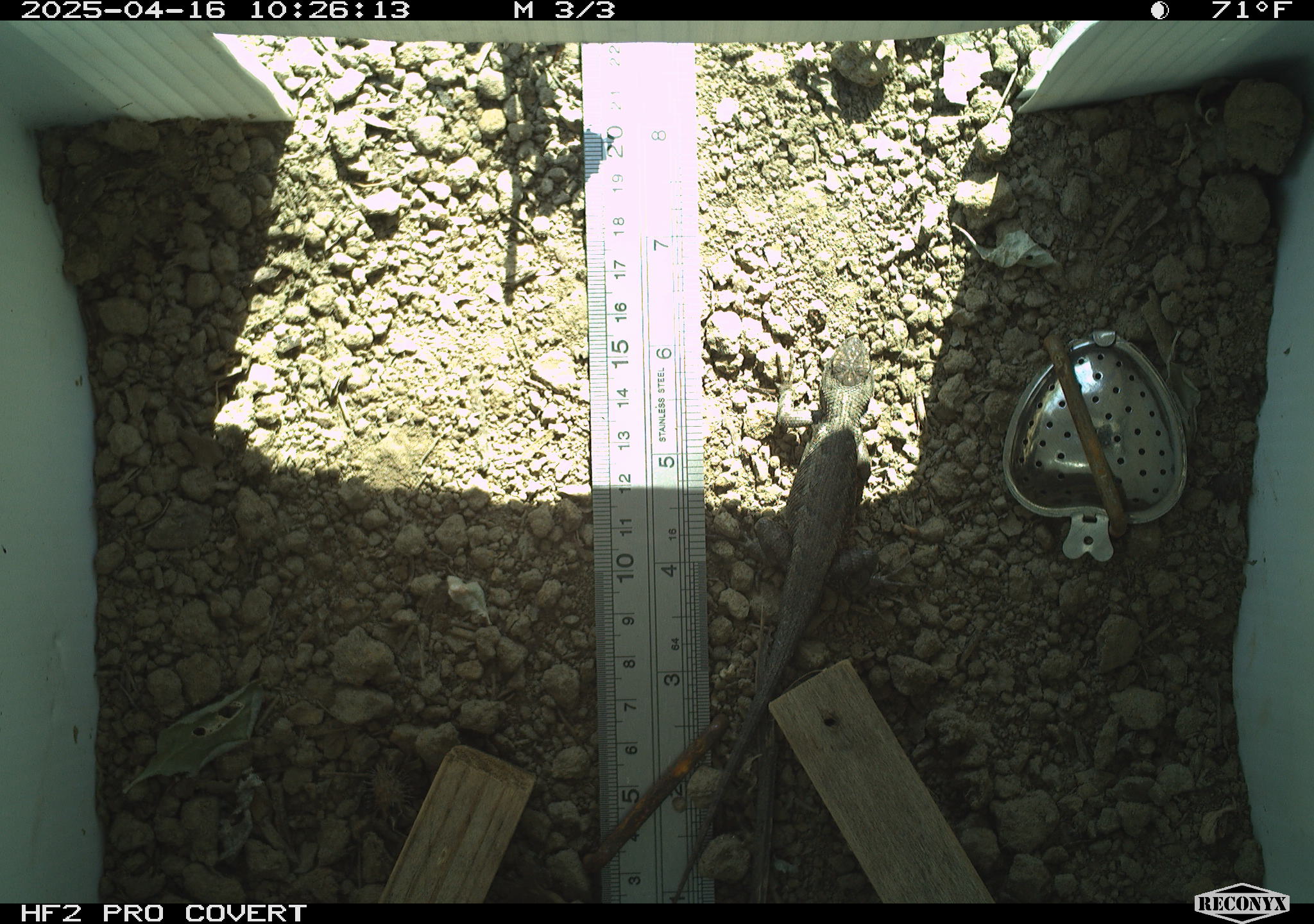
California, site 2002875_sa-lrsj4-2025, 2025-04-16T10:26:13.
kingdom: Animalia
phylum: Chordata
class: Reptilia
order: Squamata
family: Phrynosomatidae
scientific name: Phrynosomatidae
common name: north american spiny lizards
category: sceloporus/uta species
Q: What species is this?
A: Sceloporus/uta species (north american spiny lizards) (Phrynosomatidae).